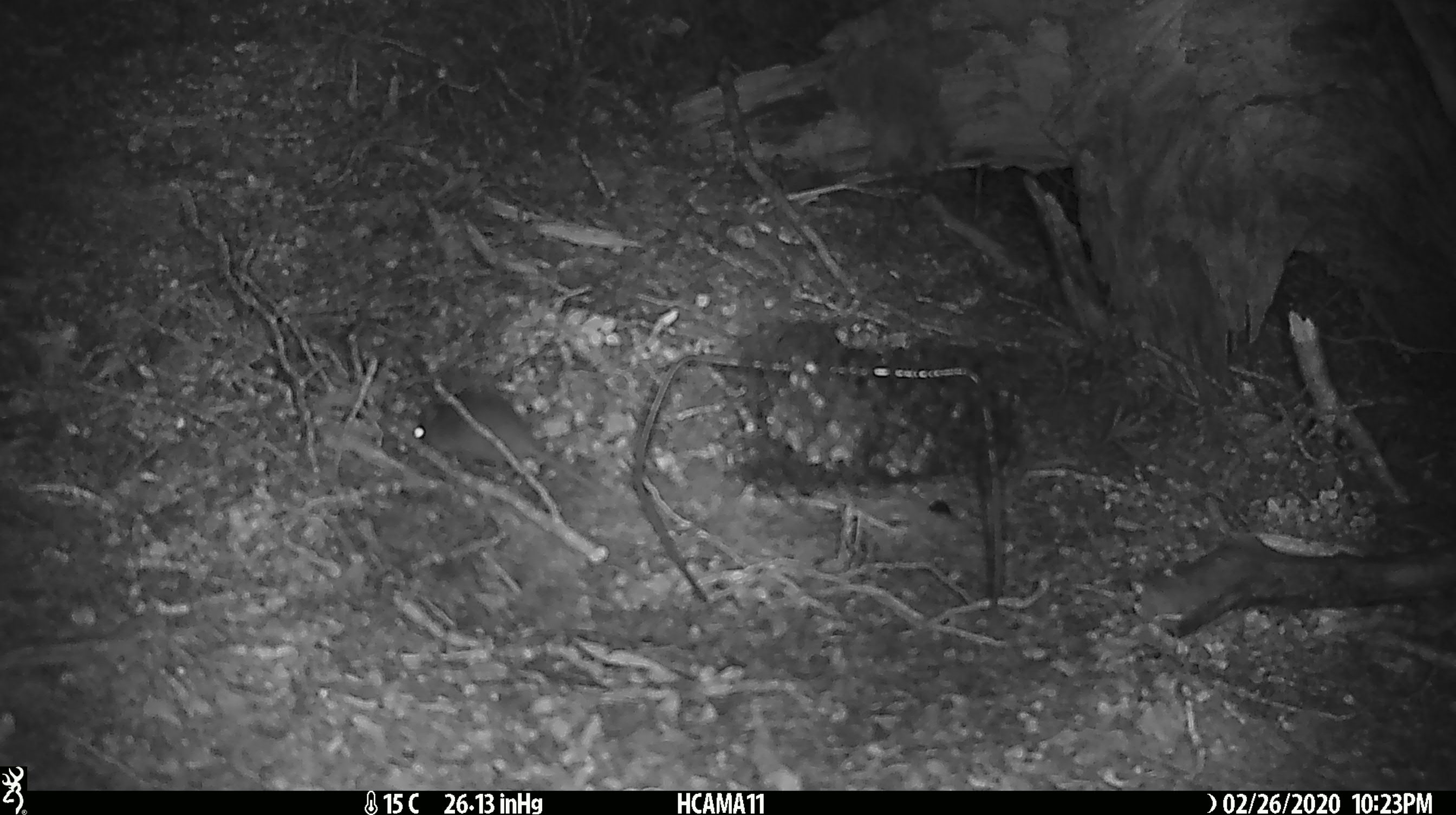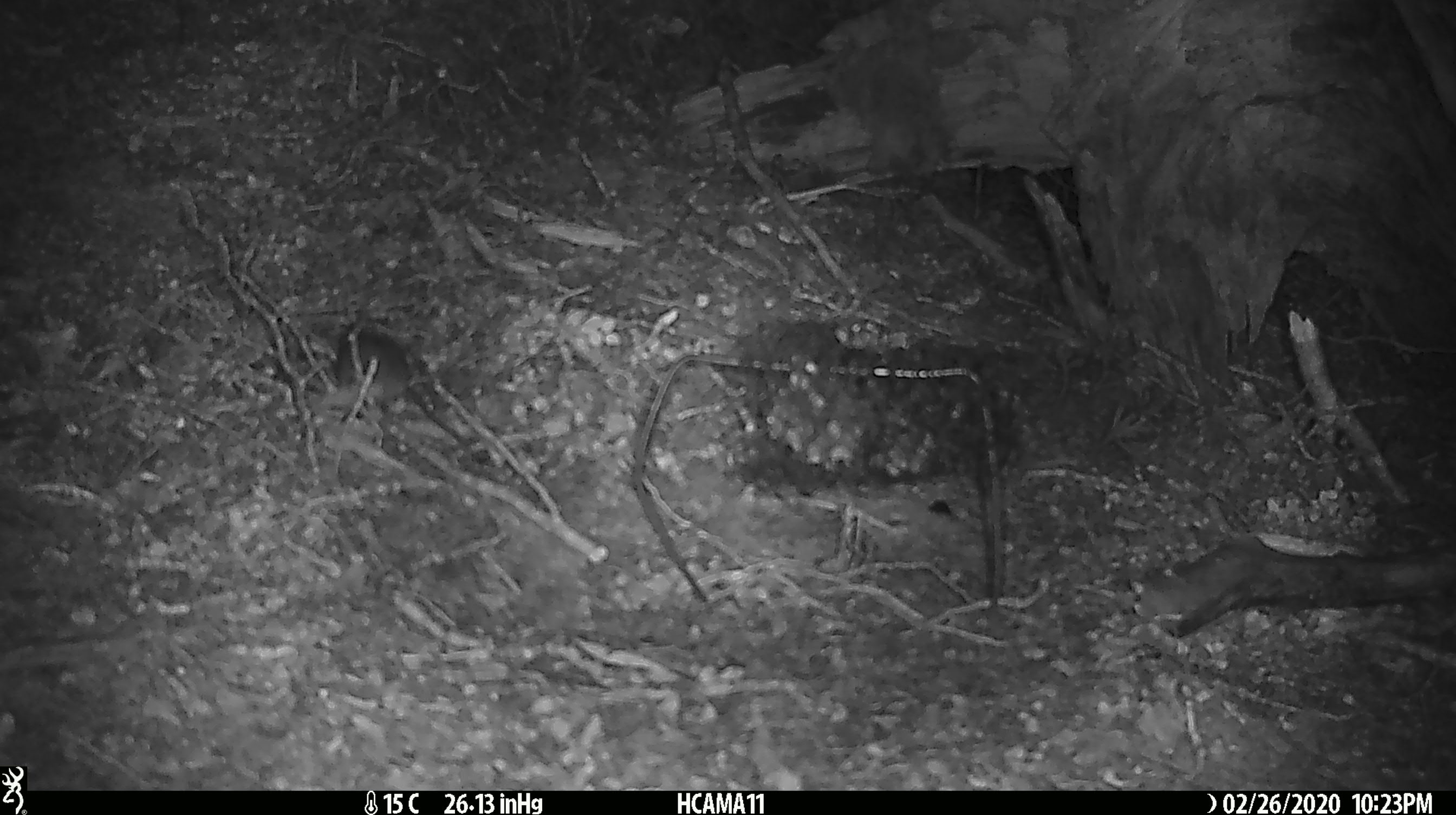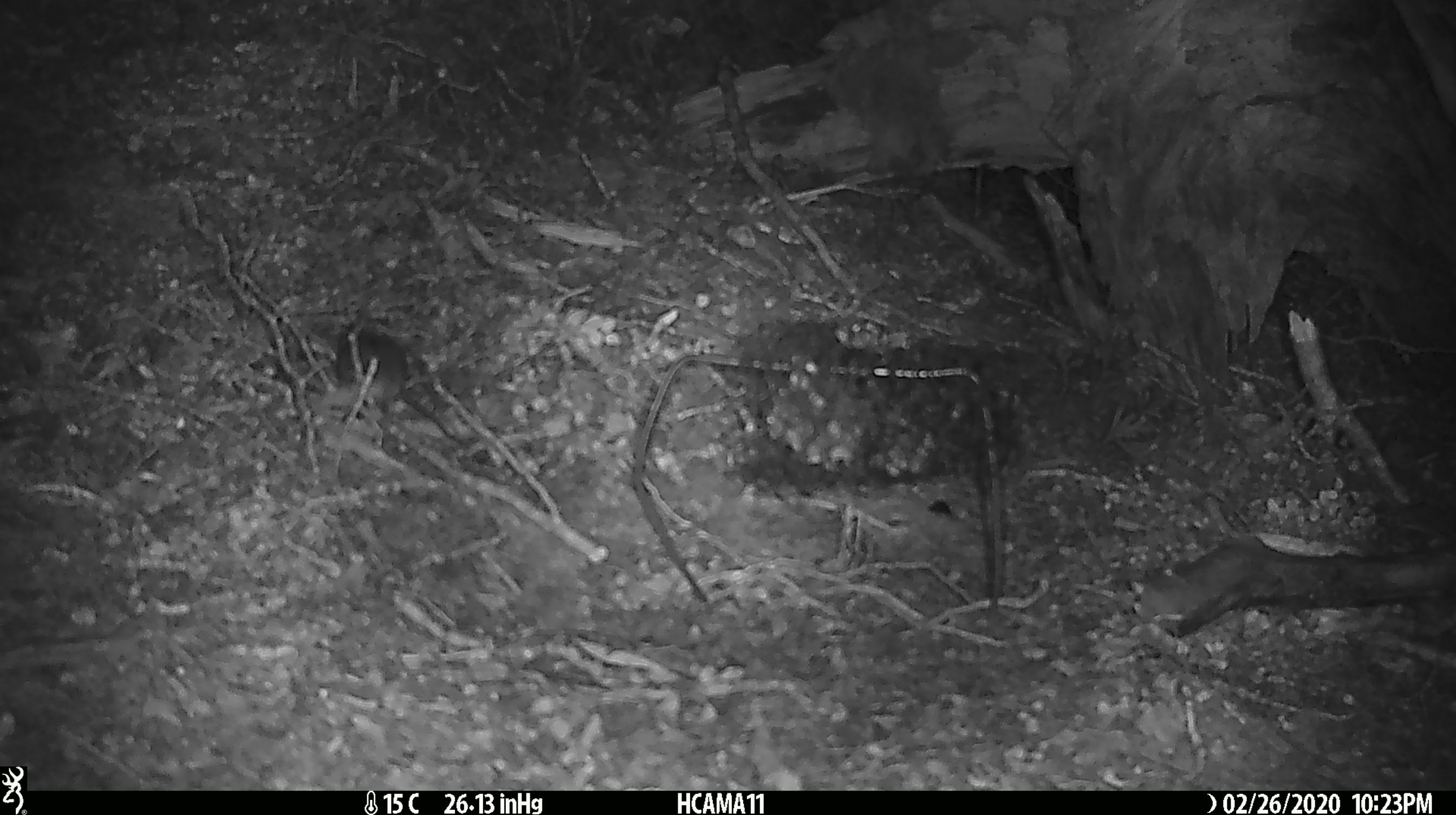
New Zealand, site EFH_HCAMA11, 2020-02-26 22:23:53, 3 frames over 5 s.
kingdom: Animalia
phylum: Chordata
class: Mammalia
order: Rodentia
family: Muridae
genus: Mus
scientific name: Mus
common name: mouse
Mouse (Mus).